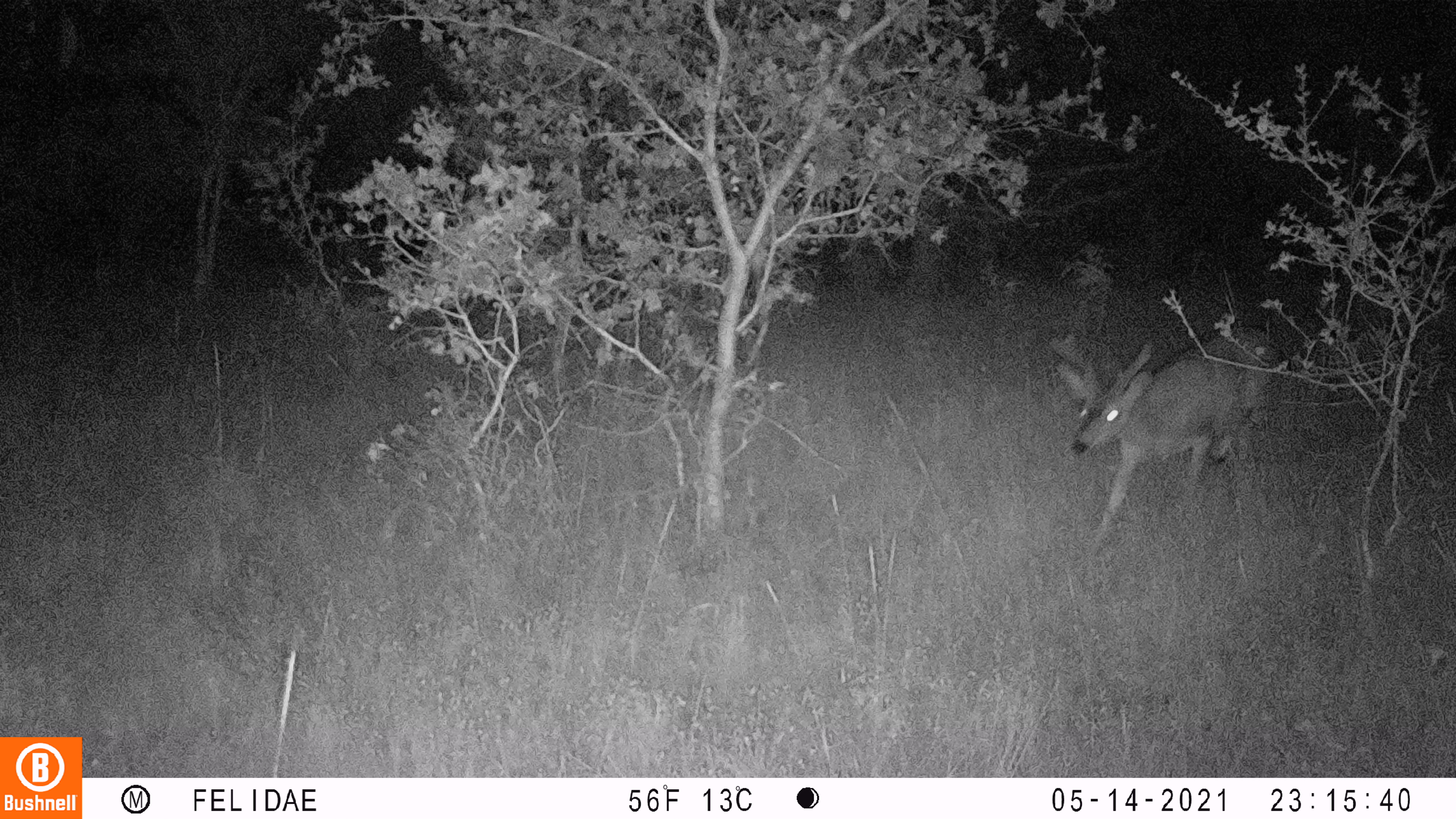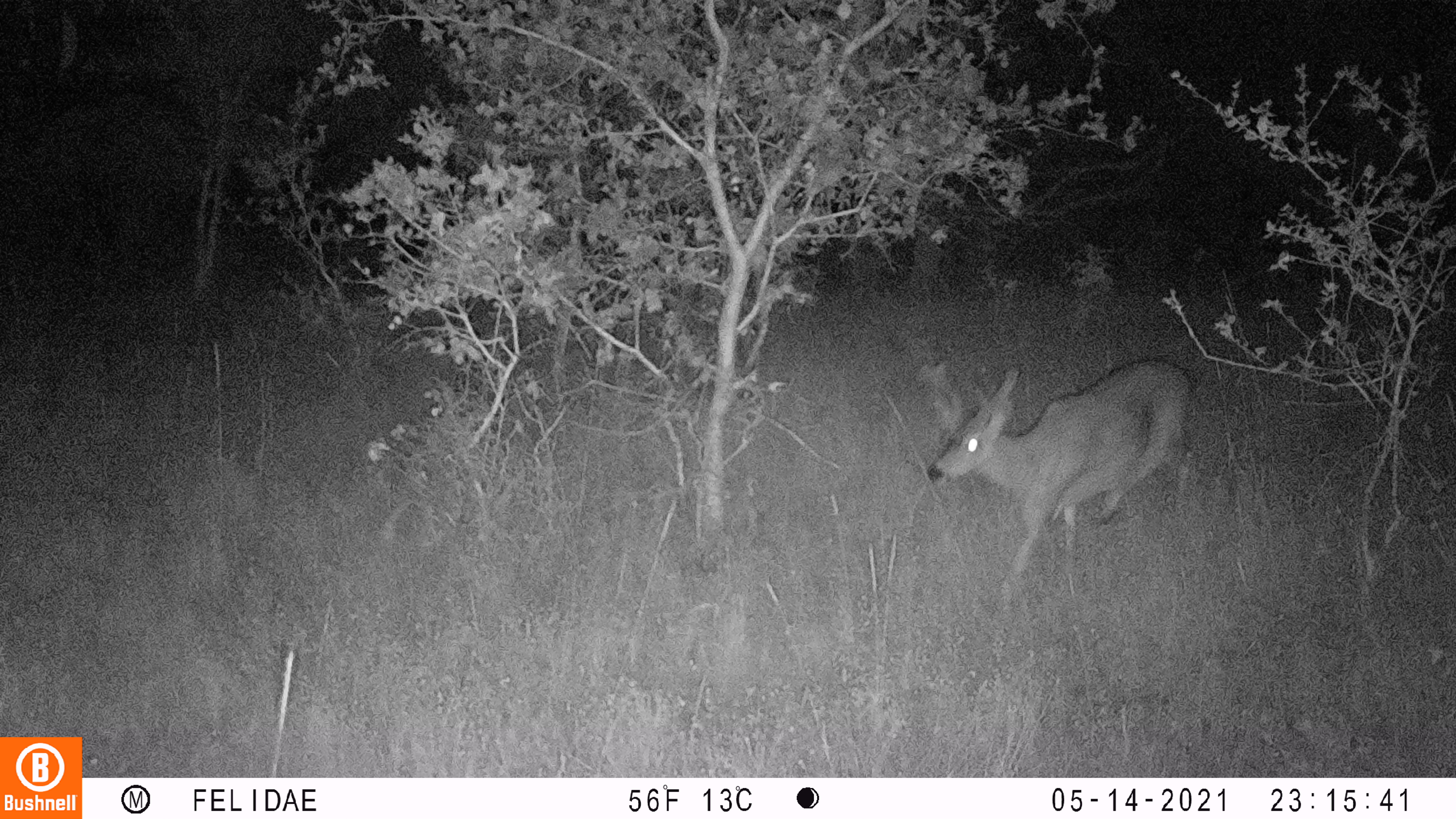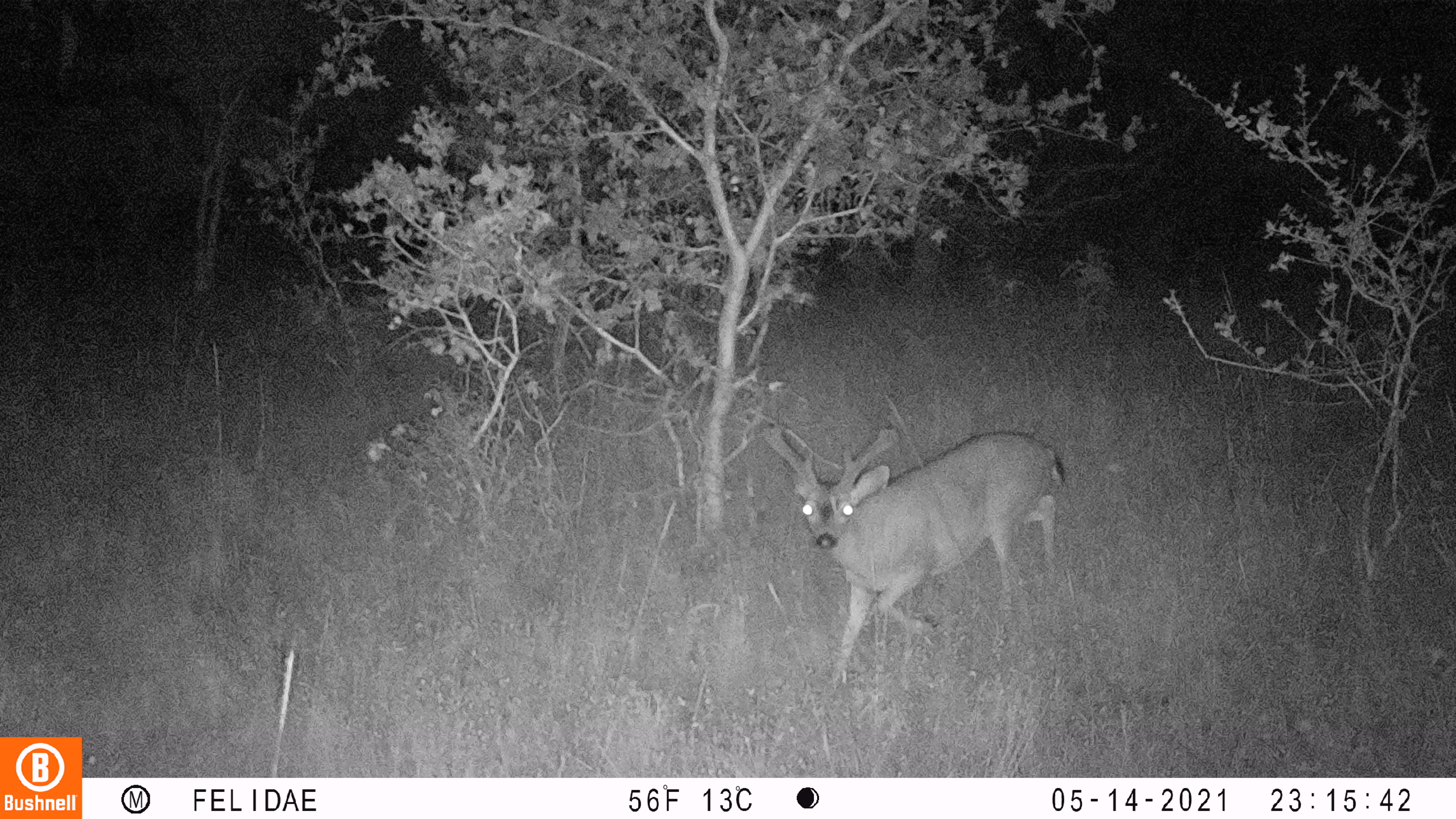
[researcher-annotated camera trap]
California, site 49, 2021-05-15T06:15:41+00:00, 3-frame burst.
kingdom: Animalia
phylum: Chordata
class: Mammalia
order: Artiodactyla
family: Cervidae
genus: Odocoileus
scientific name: Odocoileus hemionus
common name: mule deer